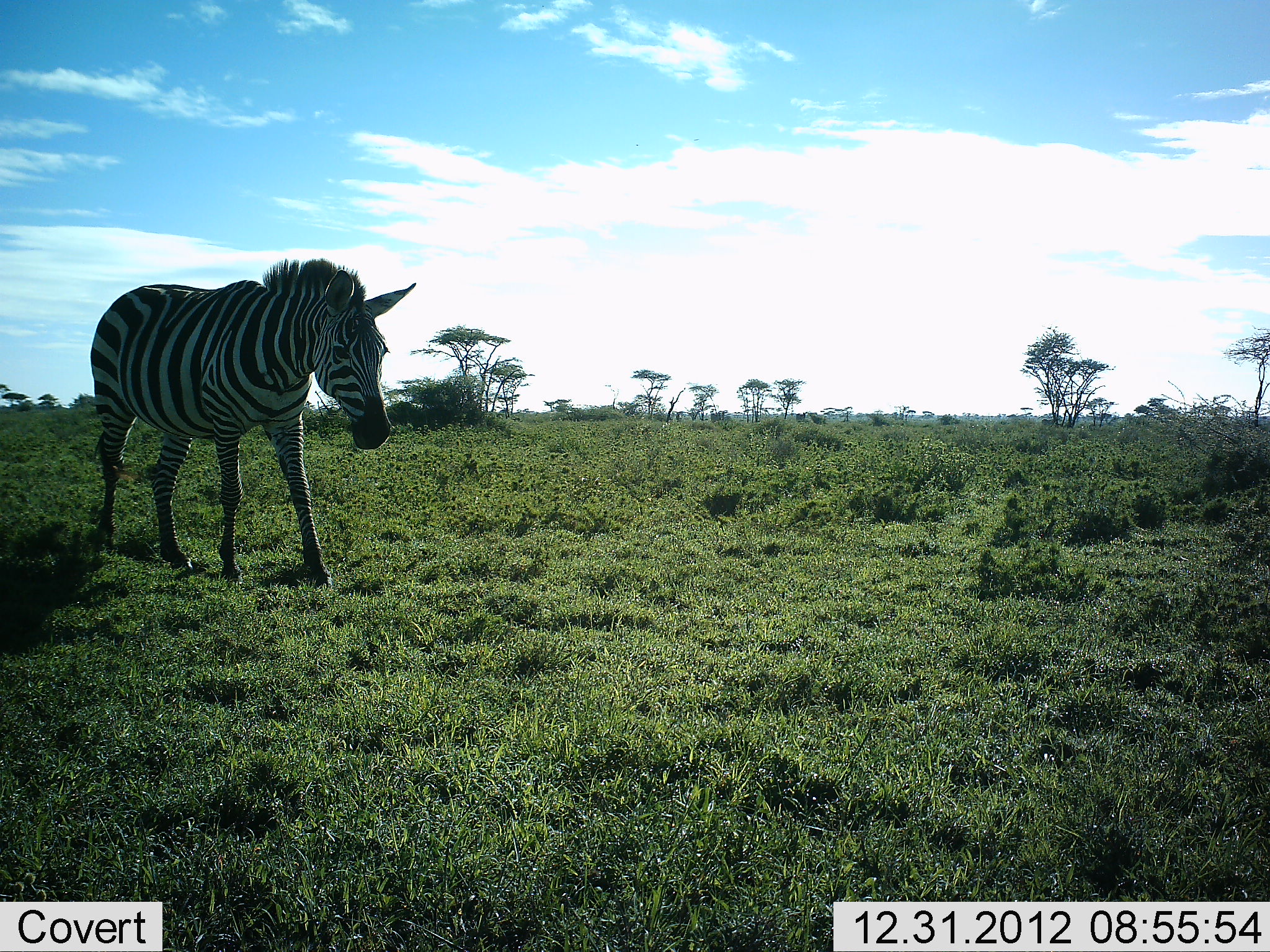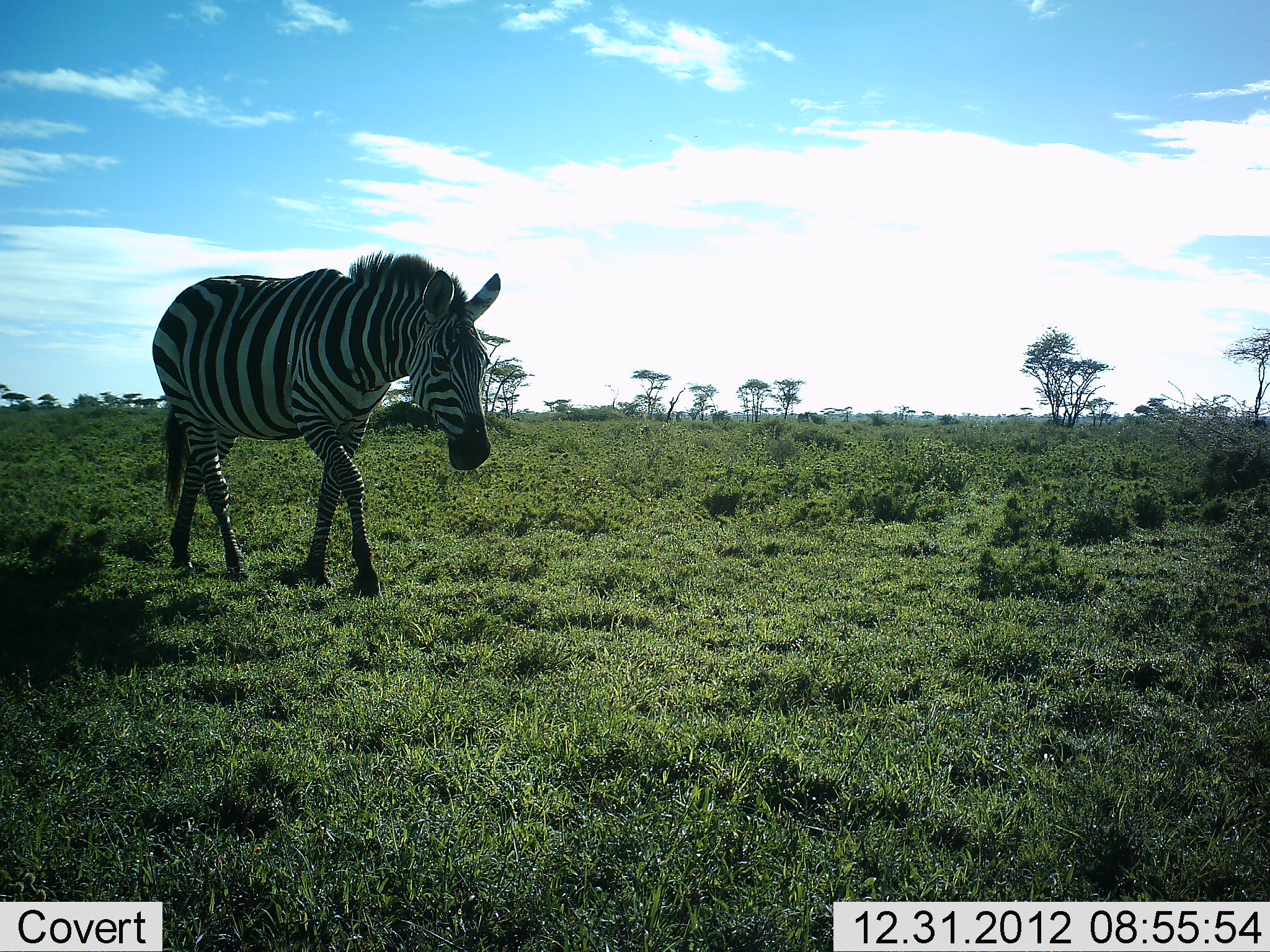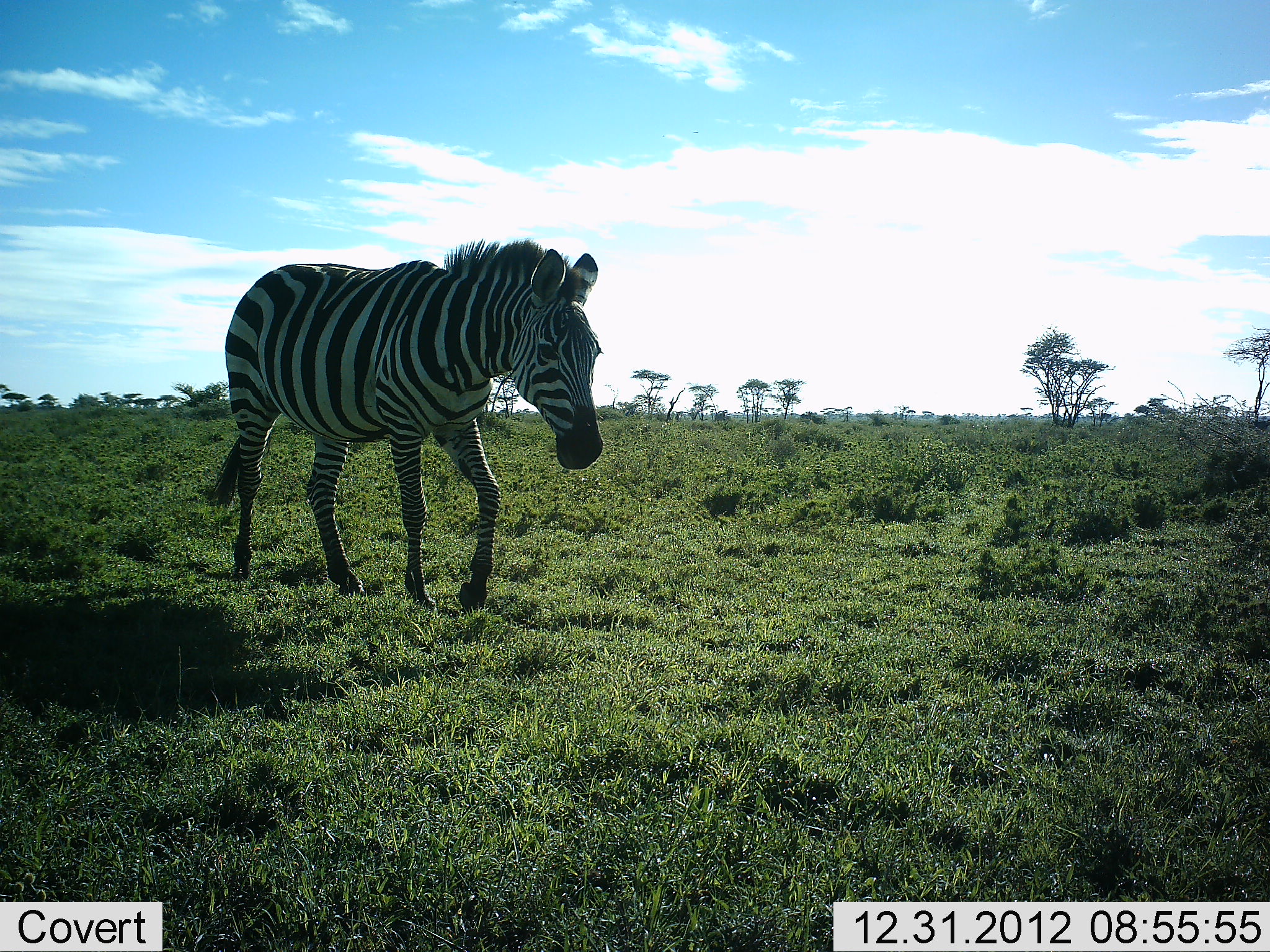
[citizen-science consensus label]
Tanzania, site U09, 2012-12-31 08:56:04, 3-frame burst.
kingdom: Animalia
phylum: Chordata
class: Mammalia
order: Perissodactyla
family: Equidae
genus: Equus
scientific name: Equus quagga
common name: plains zebra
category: zebra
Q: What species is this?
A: Zebra (plains zebra) (Equus quagga).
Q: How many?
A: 1.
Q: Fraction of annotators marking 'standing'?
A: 0%.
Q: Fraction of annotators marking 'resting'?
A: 0%.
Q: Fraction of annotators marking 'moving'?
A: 100%.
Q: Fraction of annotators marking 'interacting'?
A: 0%.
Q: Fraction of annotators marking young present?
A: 0%.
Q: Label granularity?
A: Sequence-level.